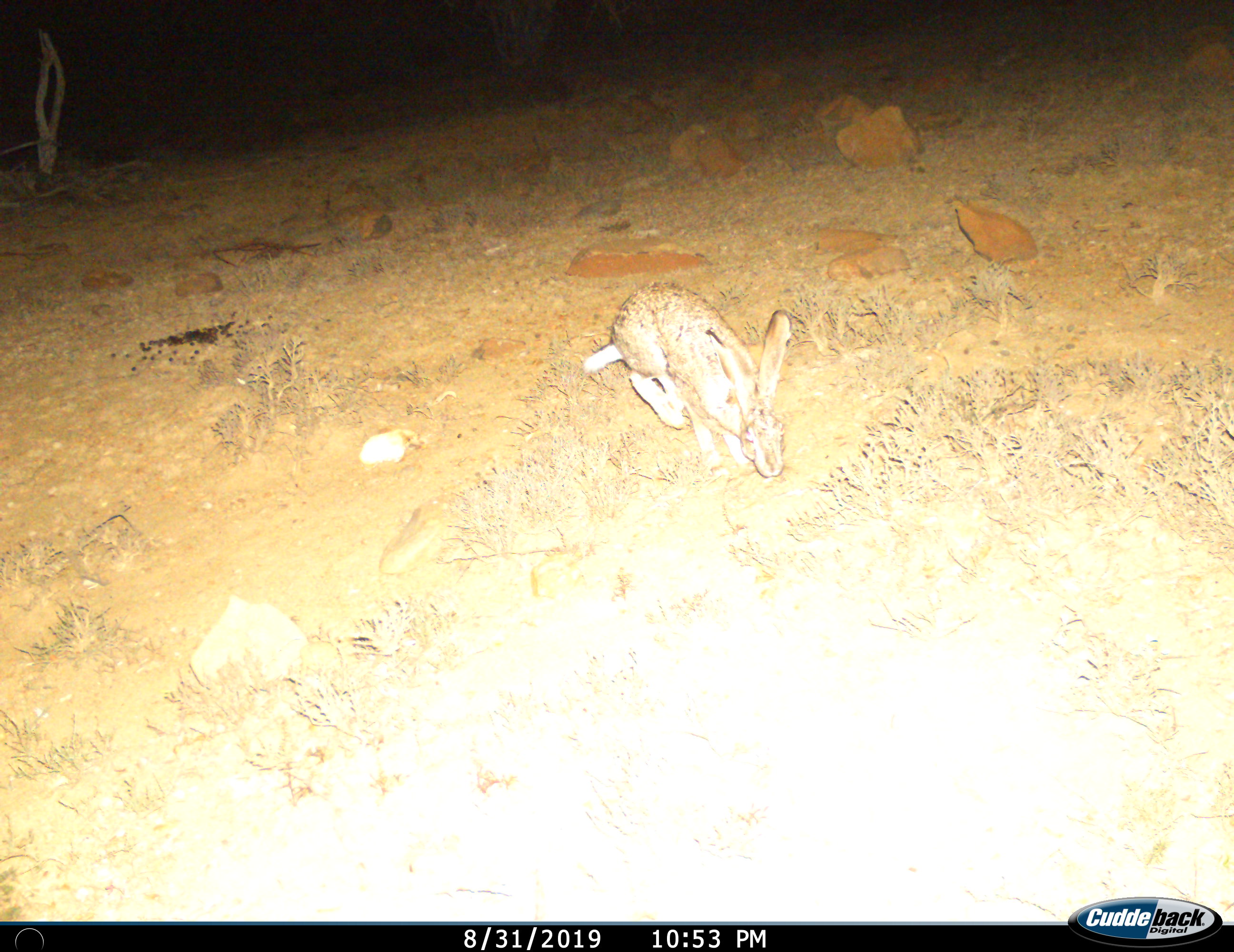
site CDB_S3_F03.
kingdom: Animalia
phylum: Chordata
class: Mammalia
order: Lagomorpha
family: Leporidae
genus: Lepus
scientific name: Lepus saxatilis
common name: scrub hare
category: harescrub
Harescrub (scrub hare) (Lepus saxatilis), count 1. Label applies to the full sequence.